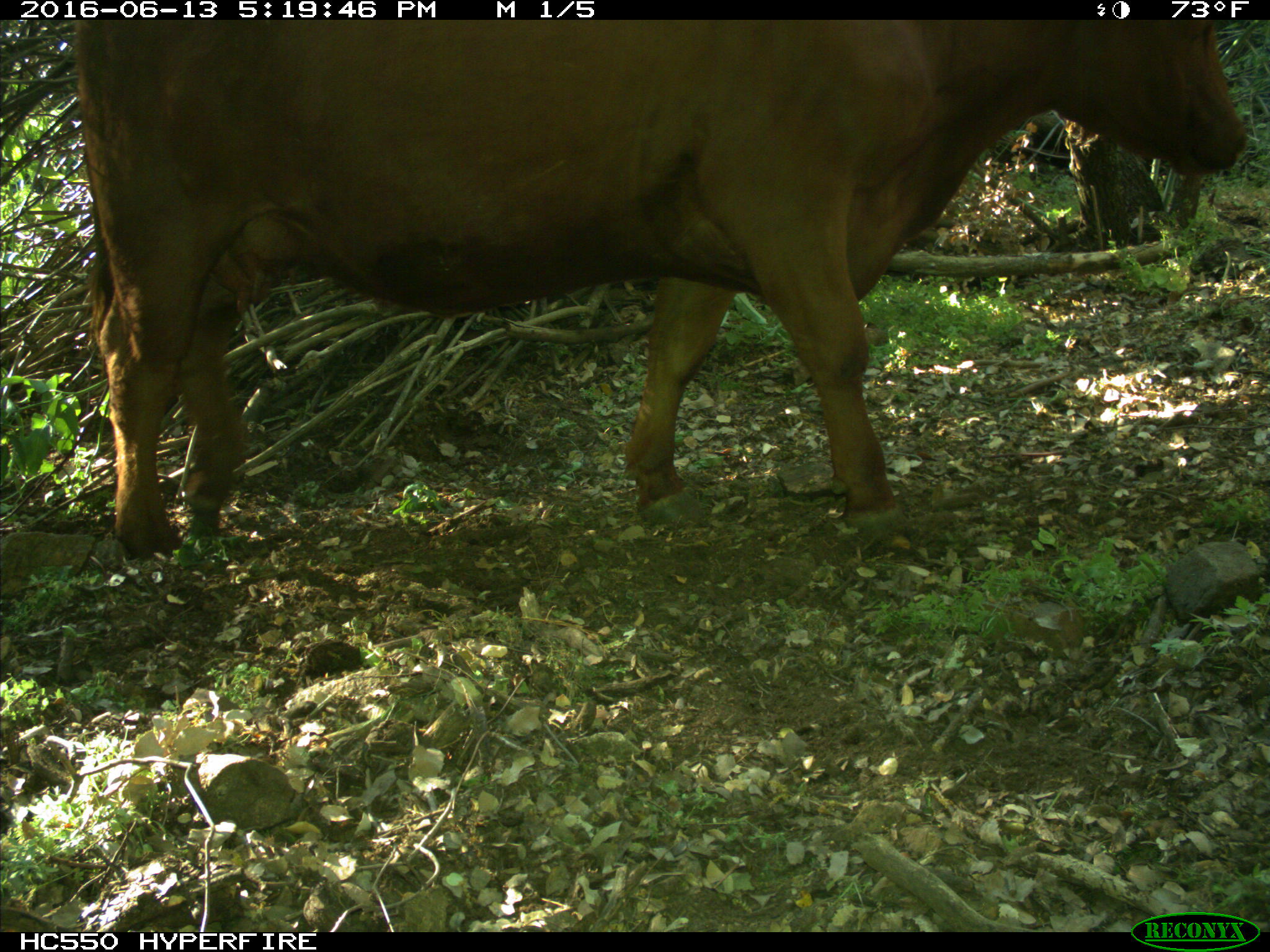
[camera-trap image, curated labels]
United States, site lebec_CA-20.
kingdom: Animalia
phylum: Chordata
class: Mammalia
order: Artiodactyla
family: Bovidae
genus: Bos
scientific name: Bos taurus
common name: domestic cow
Bos taurus (domestic cow).